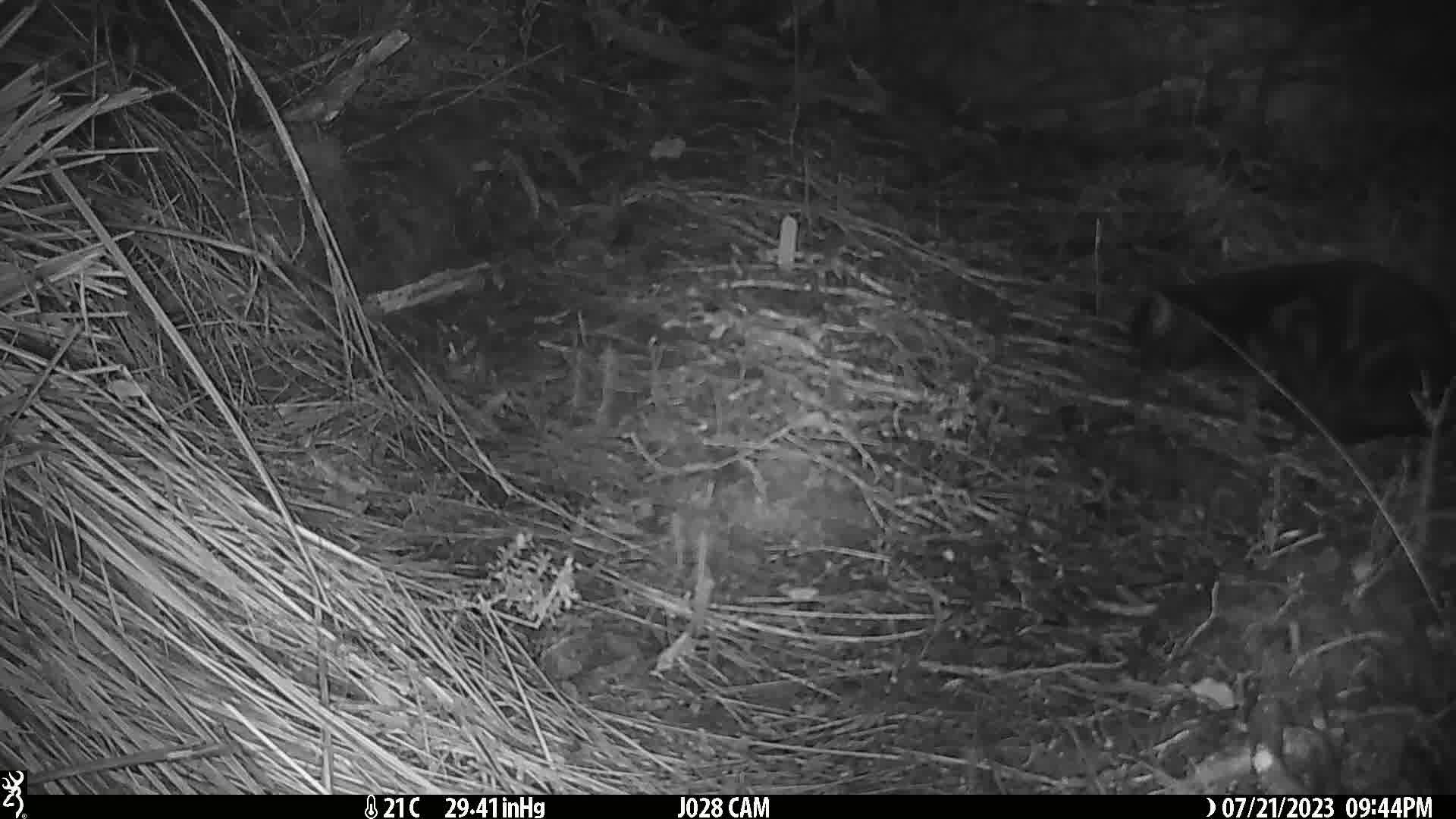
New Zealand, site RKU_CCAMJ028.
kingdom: Animalia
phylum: Chordata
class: Mammalia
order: Carnivora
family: Felidae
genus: Felis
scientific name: Felis catus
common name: domestic cat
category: cat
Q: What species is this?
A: Cat (domestic cat) (Felis catus).